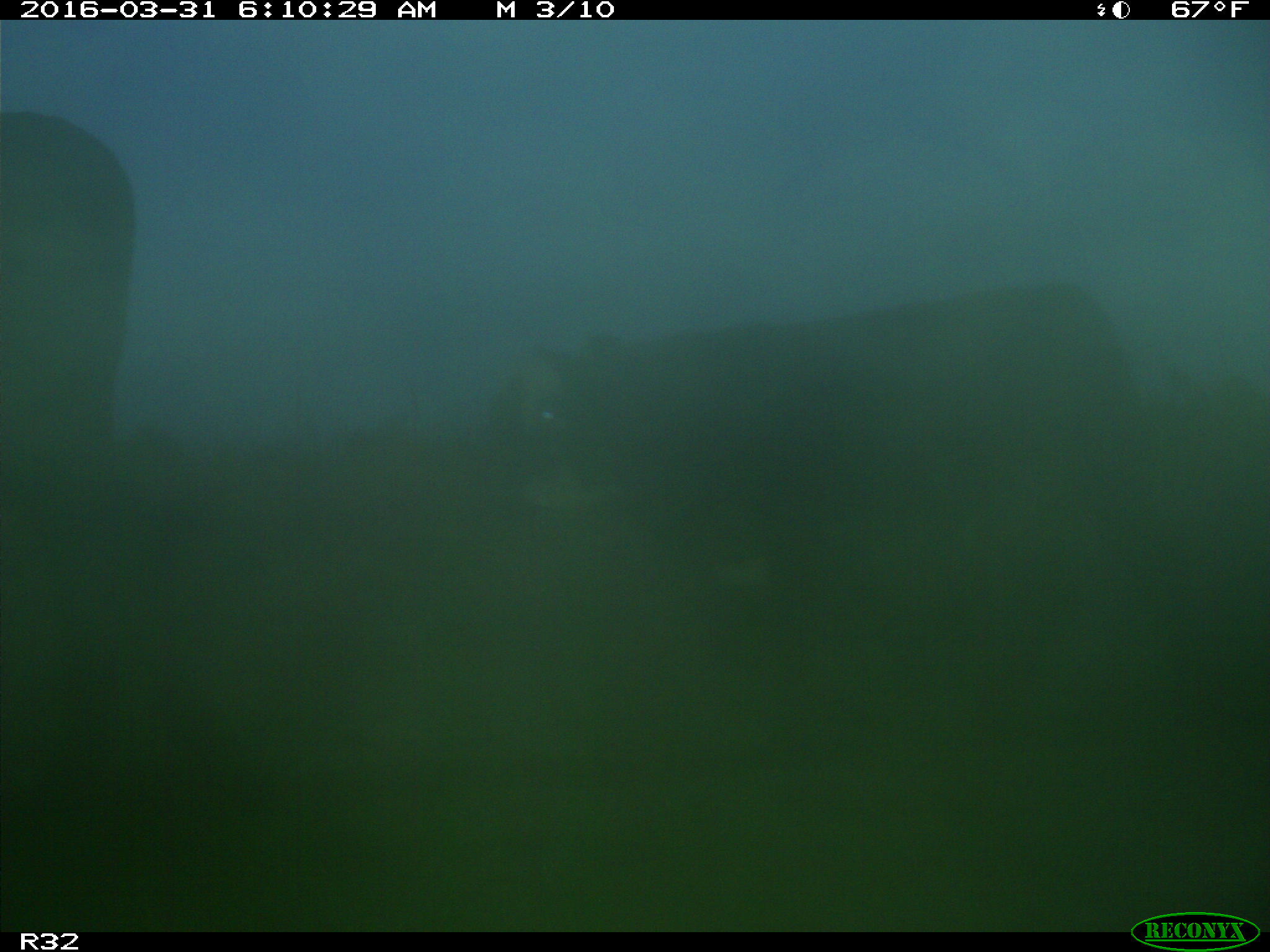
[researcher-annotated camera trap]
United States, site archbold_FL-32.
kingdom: Animalia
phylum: Chordata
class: Mammalia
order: Artiodactyla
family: Bovidae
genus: Bos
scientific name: Bos taurus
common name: domestic cow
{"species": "Bos taurus (domestic cow)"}